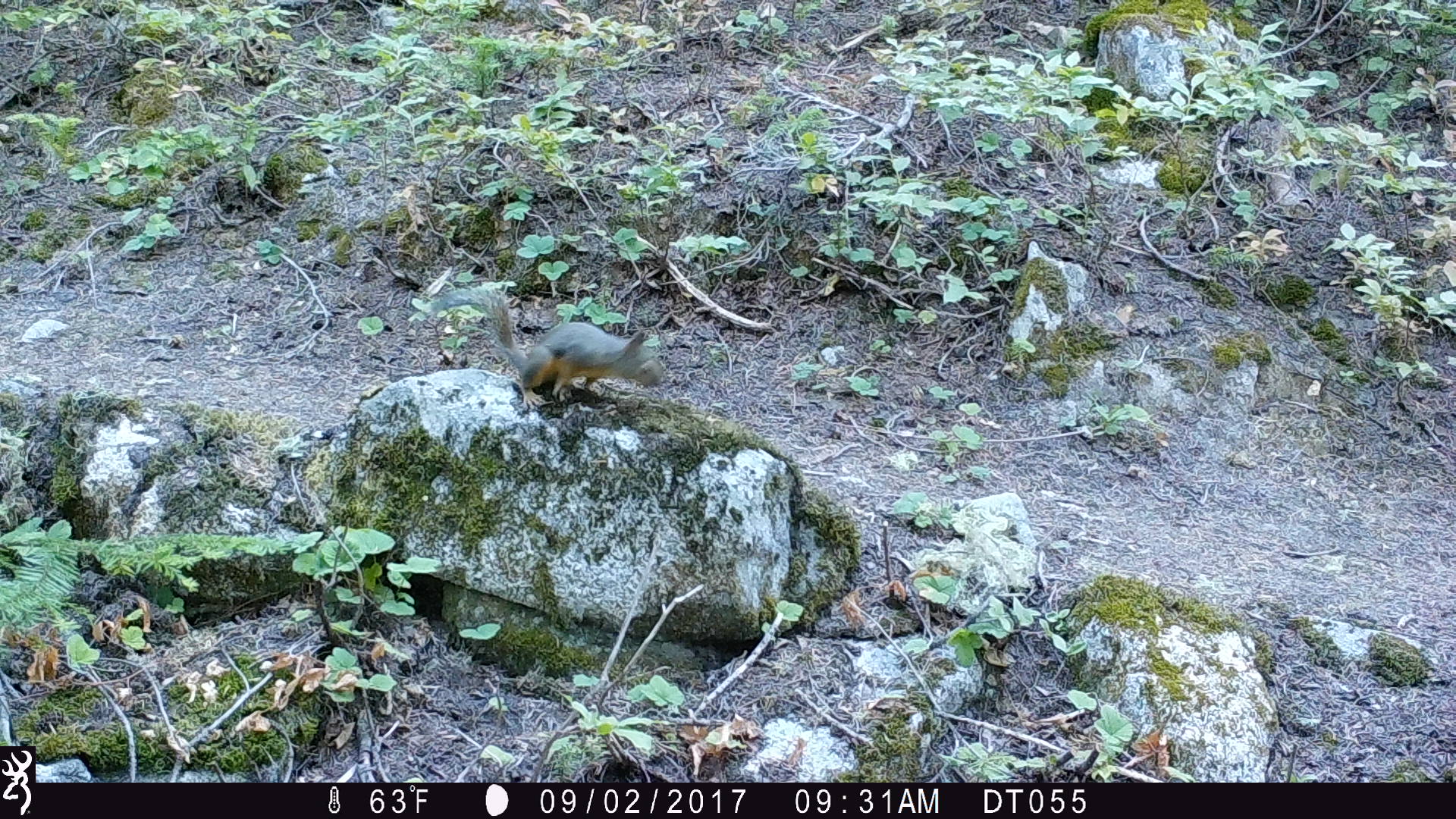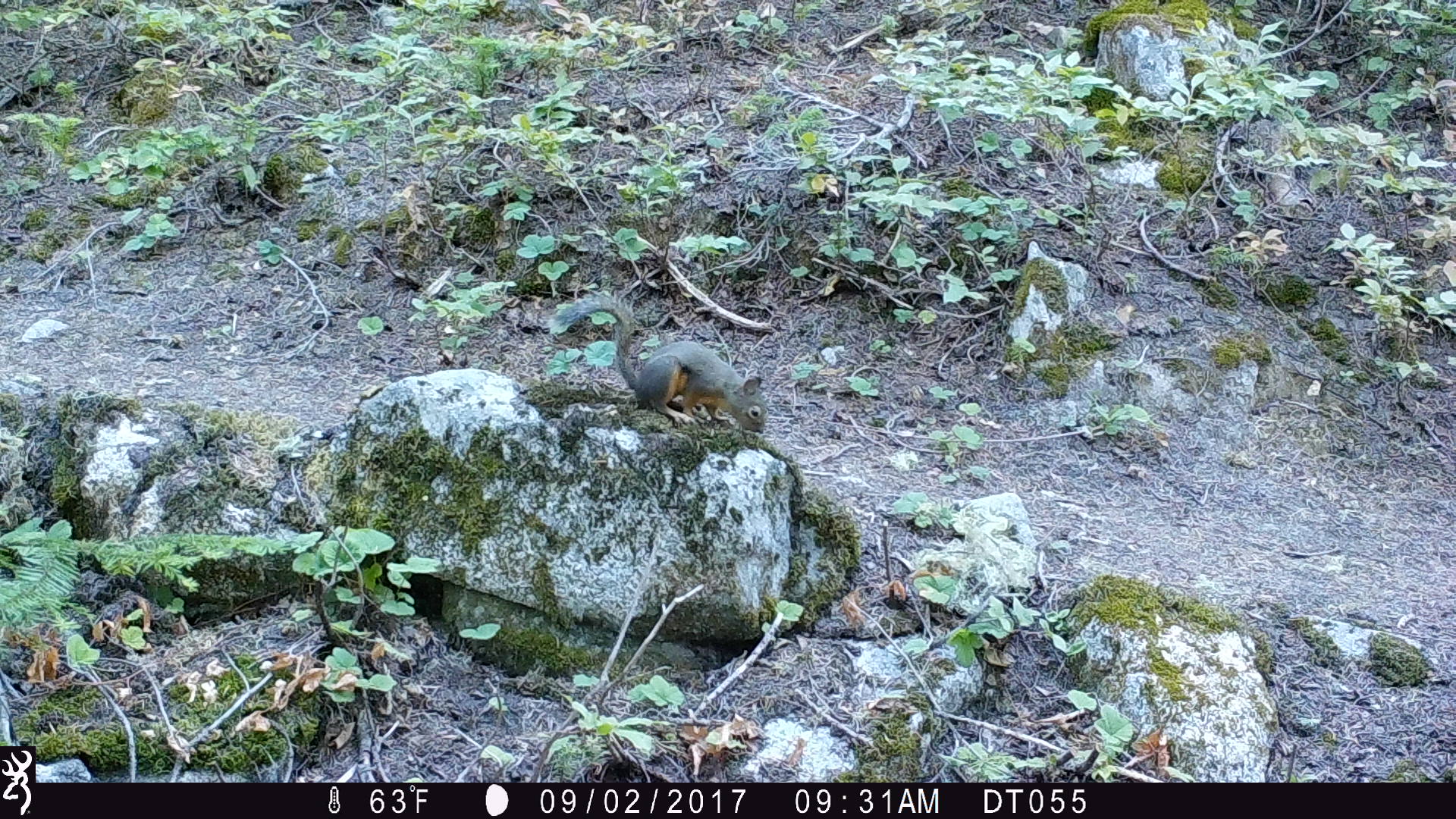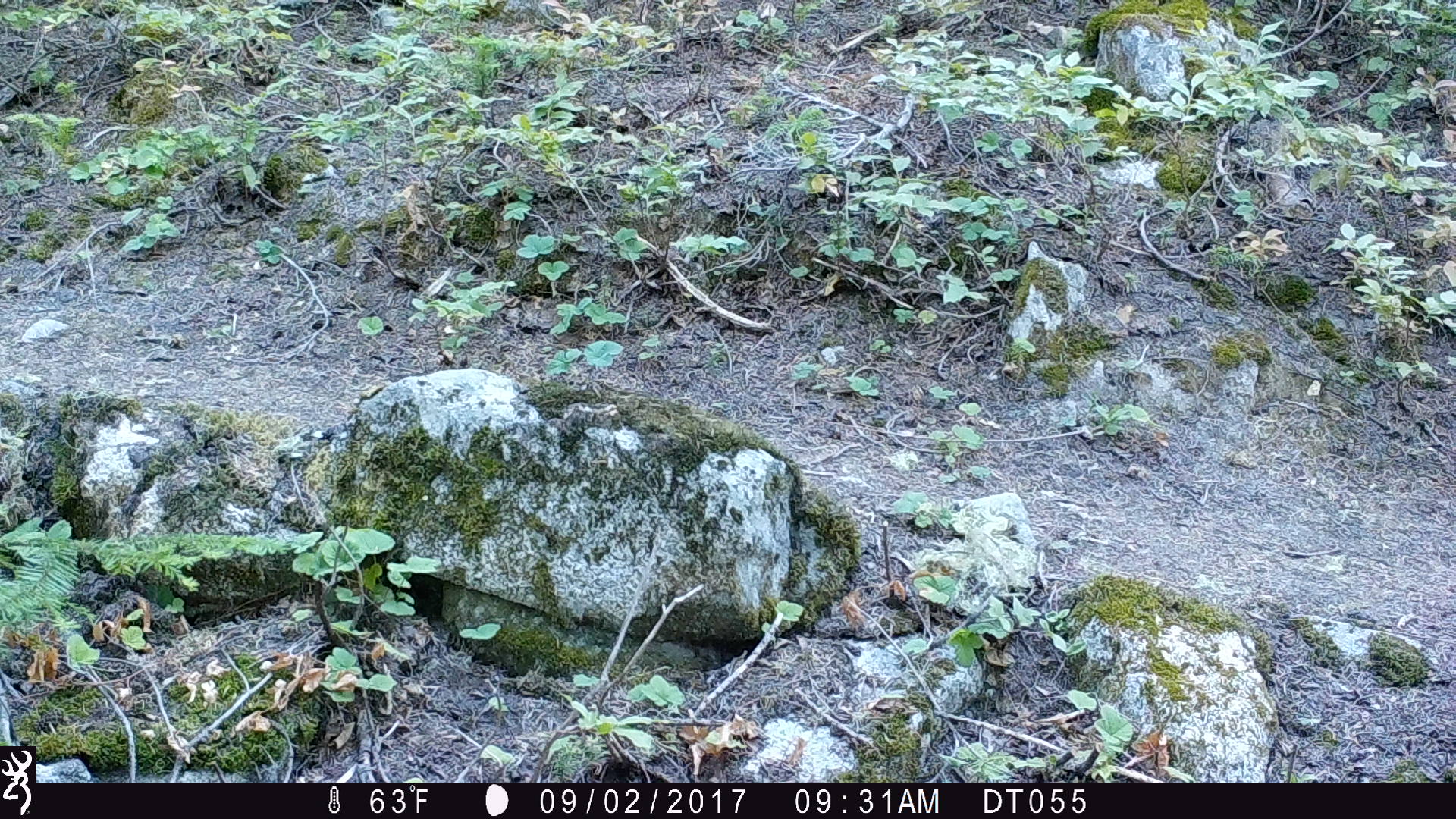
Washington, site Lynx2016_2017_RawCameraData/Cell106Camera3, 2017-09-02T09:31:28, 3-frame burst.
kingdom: Animalia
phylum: Chordata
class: Mammalia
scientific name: Mammalia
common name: small mammal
Small mammal (Mammalia). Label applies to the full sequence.